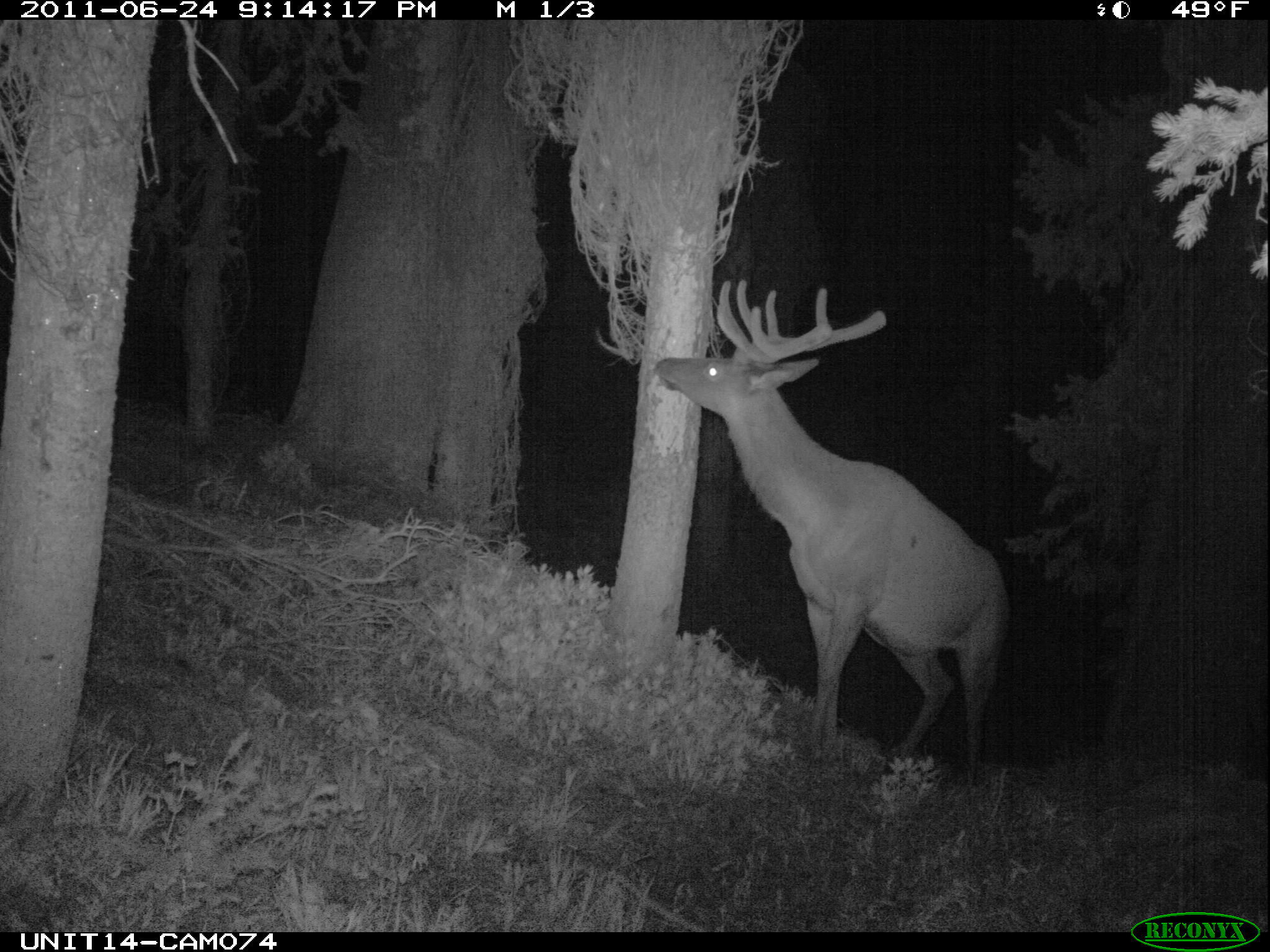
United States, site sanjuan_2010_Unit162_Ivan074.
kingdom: Animalia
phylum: Chordata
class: Mammalia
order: Artiodactyla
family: Cervidae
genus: Cervus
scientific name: Cervus elaphus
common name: red deer